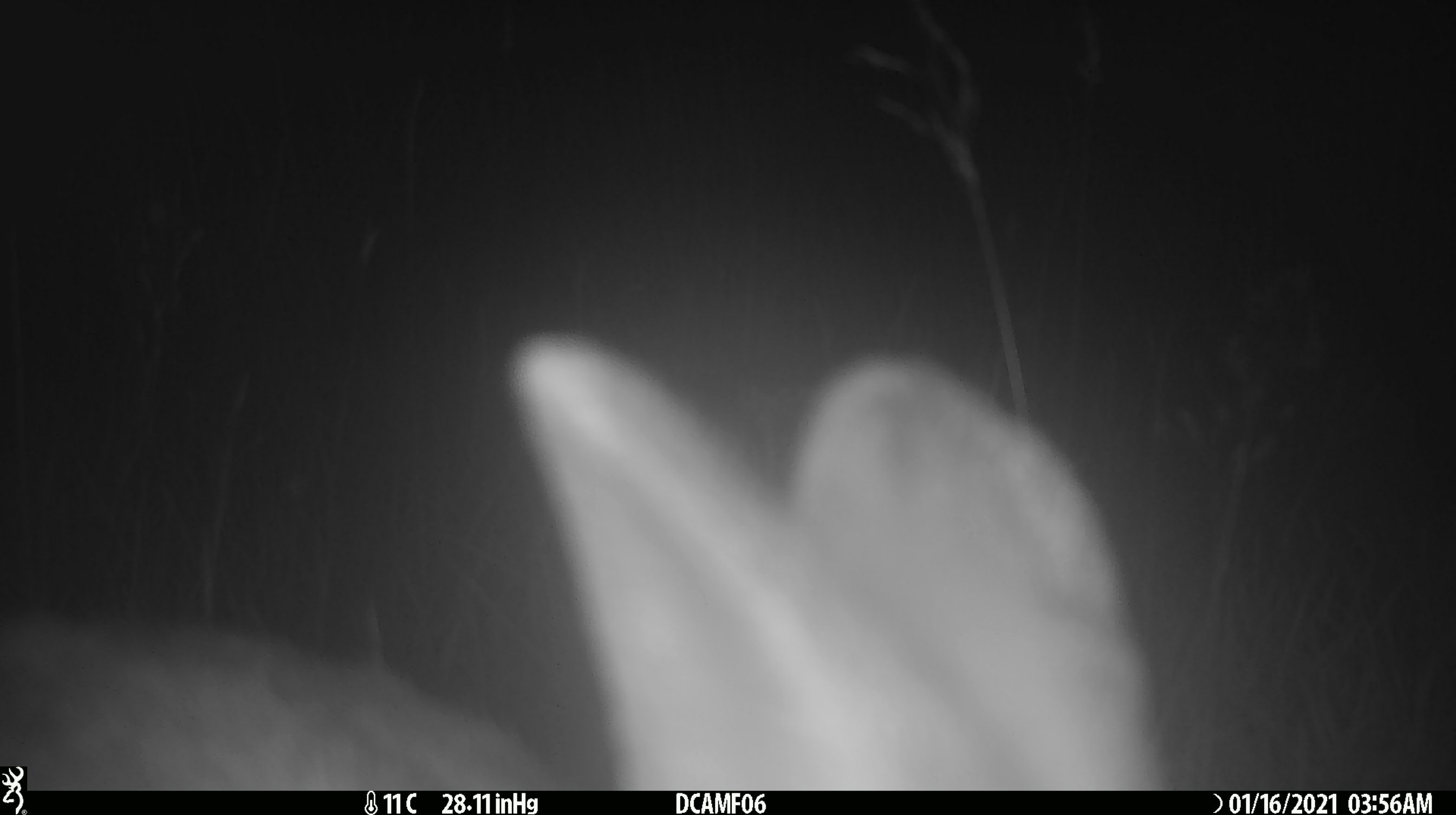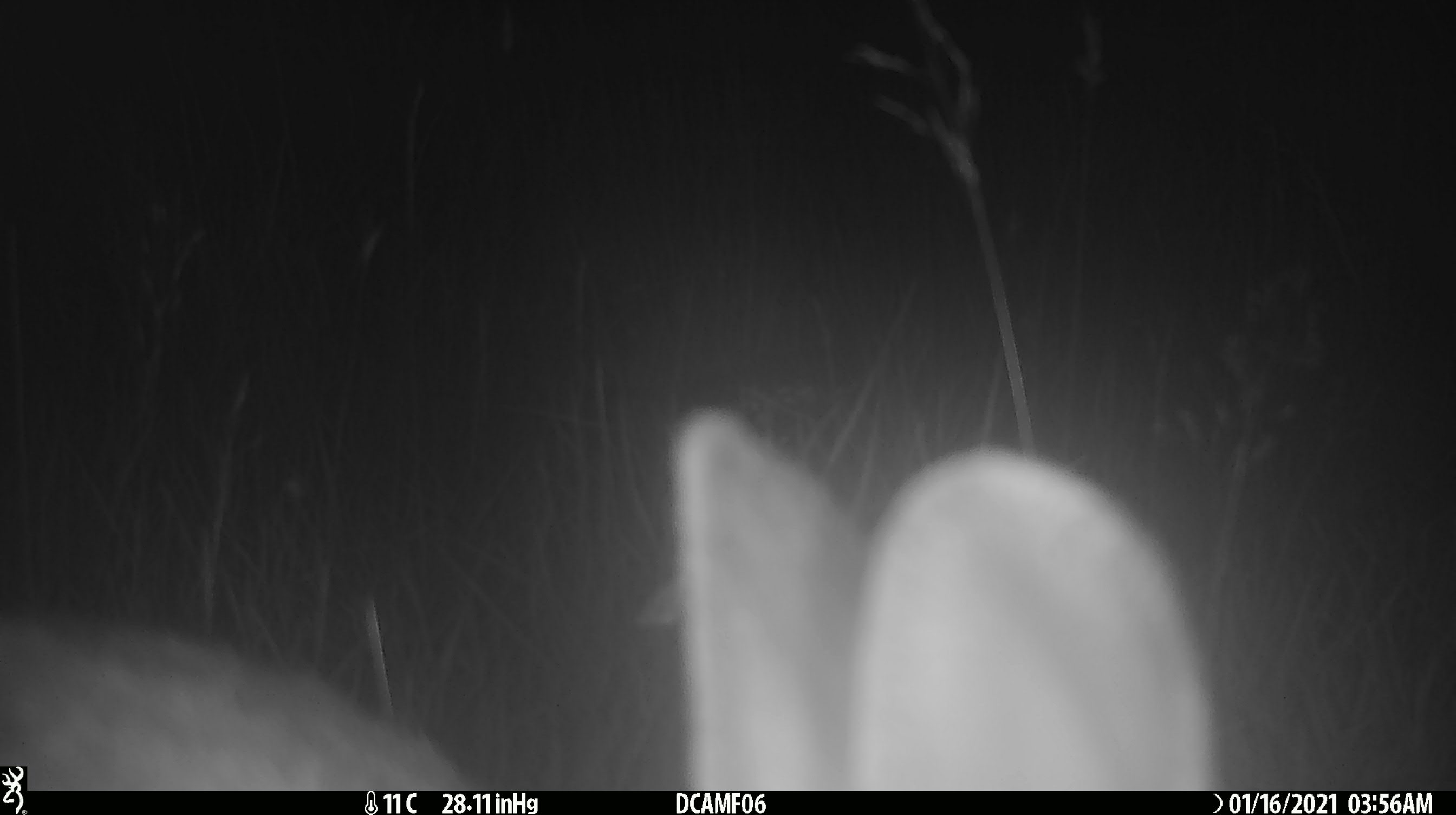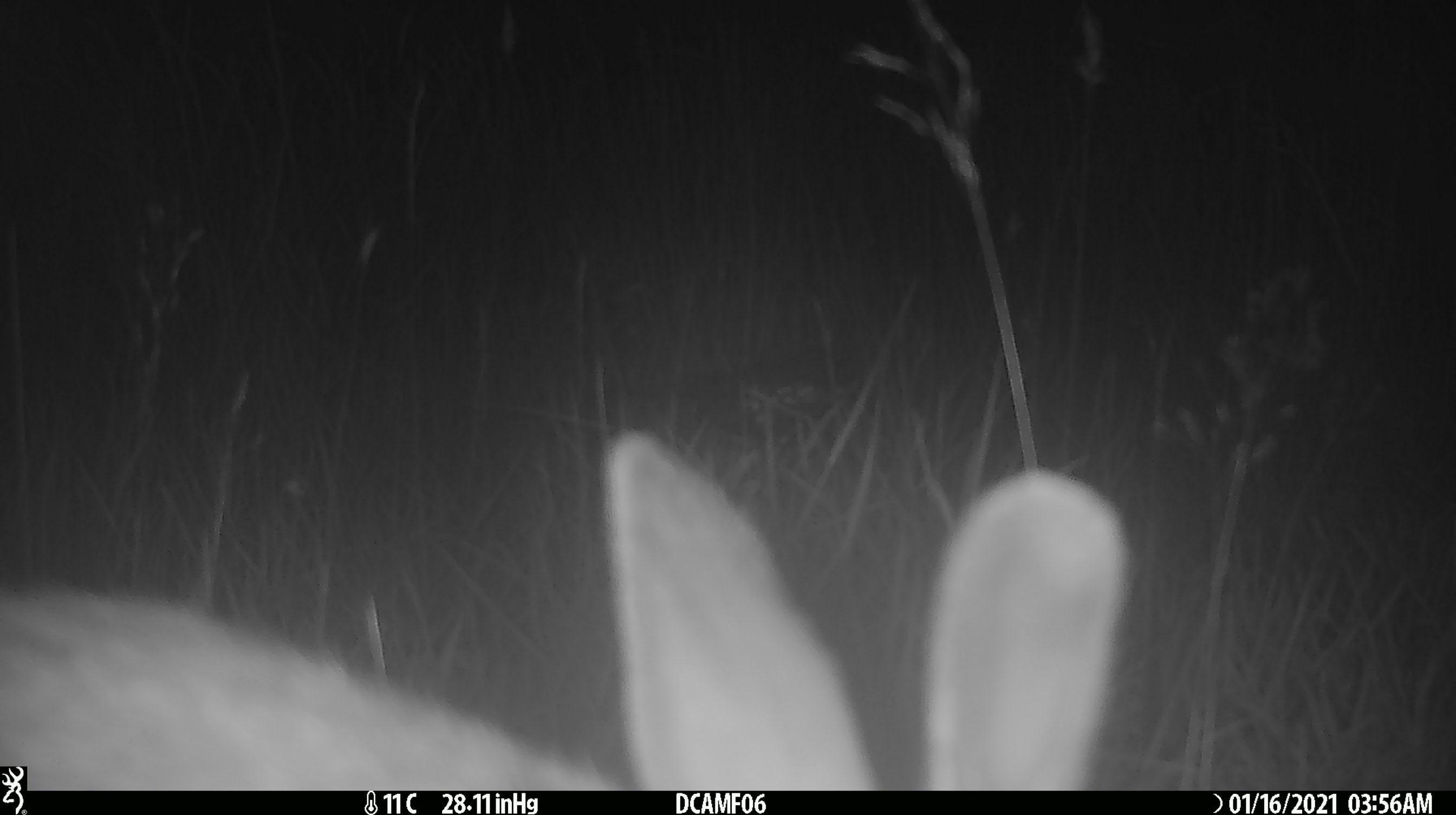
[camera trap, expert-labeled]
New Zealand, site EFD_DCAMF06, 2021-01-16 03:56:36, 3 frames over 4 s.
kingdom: Animalia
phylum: Chordata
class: Mammalia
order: Lagomorpha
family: Leporidae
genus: Oryctolagus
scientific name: Oryctolagus cuniculus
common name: european rabbit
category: rabbit